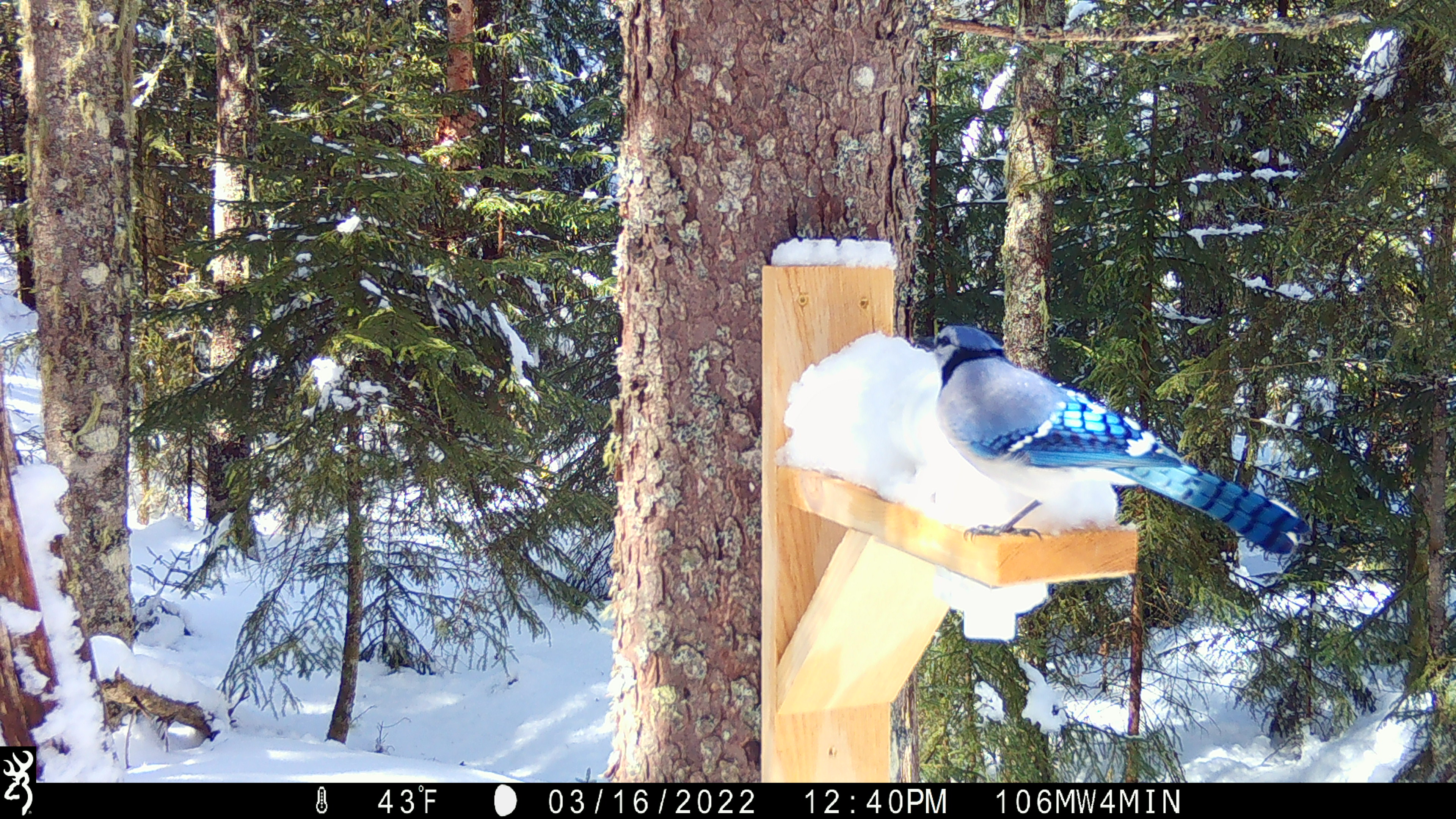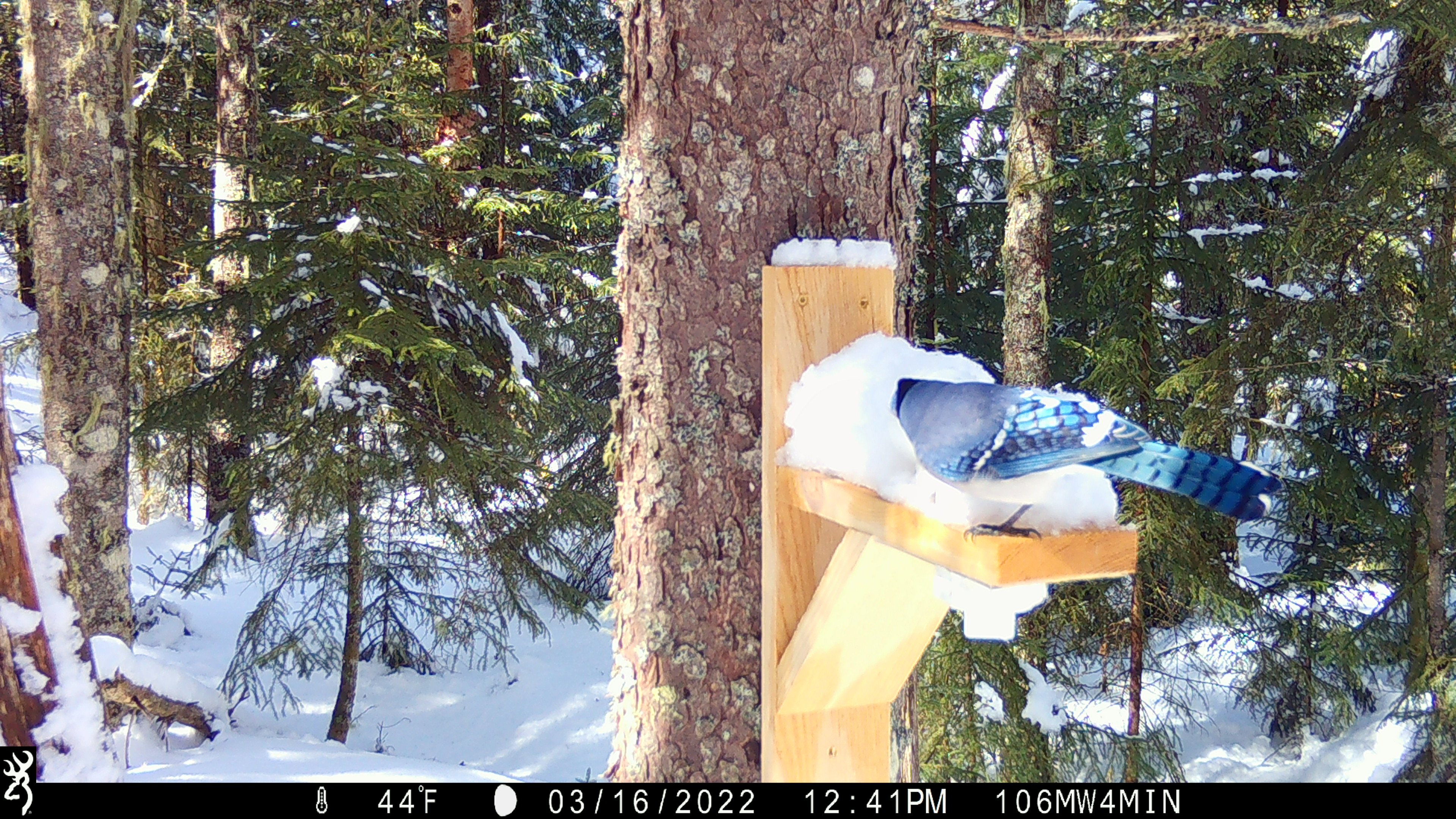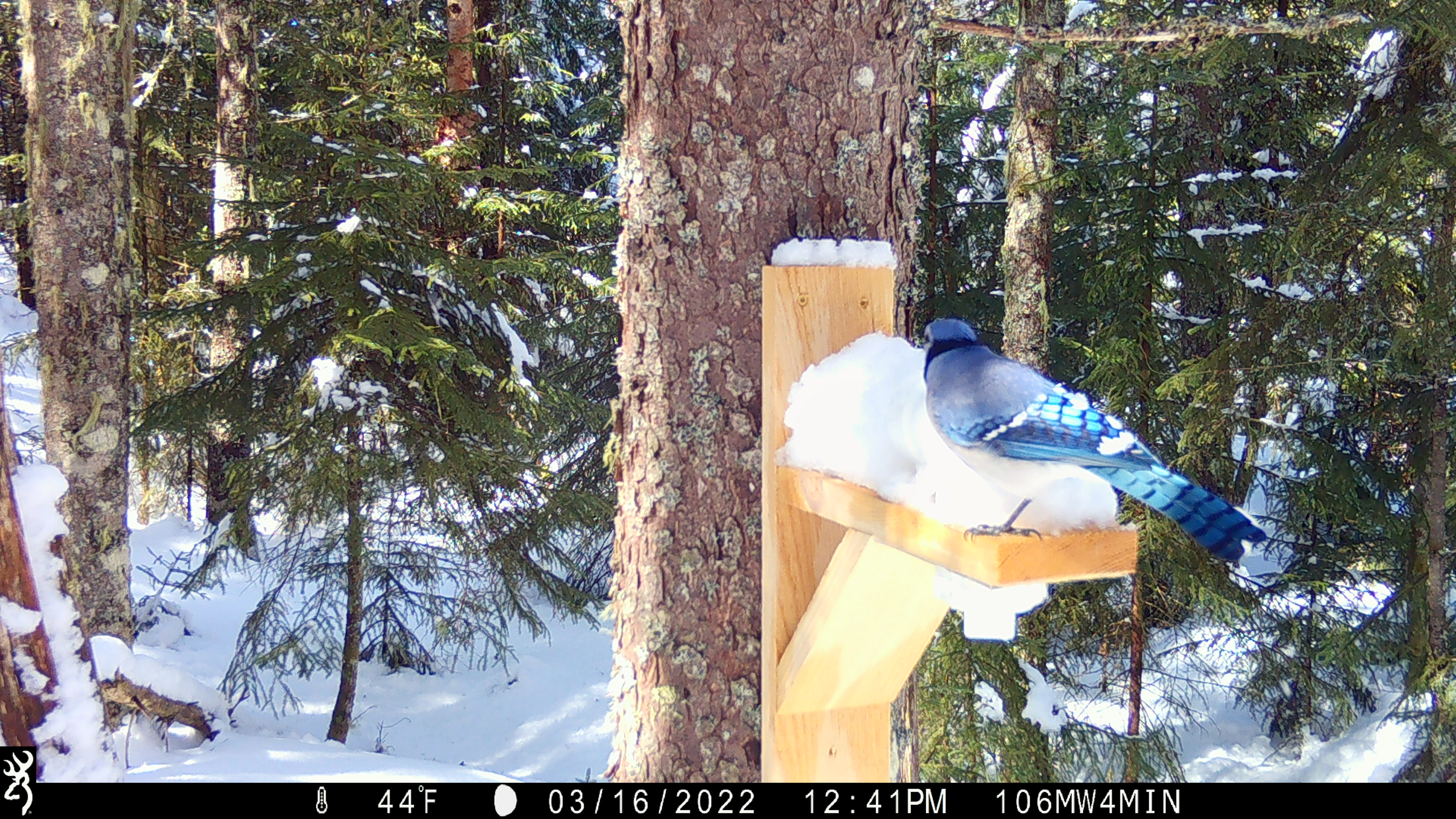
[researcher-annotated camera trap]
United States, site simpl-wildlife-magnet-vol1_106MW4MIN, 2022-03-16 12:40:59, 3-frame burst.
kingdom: Animalia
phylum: Chordata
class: Aves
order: Passeriformes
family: Corvidae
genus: Cyanocitta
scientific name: Cyanocitta cristata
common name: blue jay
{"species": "blue jay (Cyanocitta cristata)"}